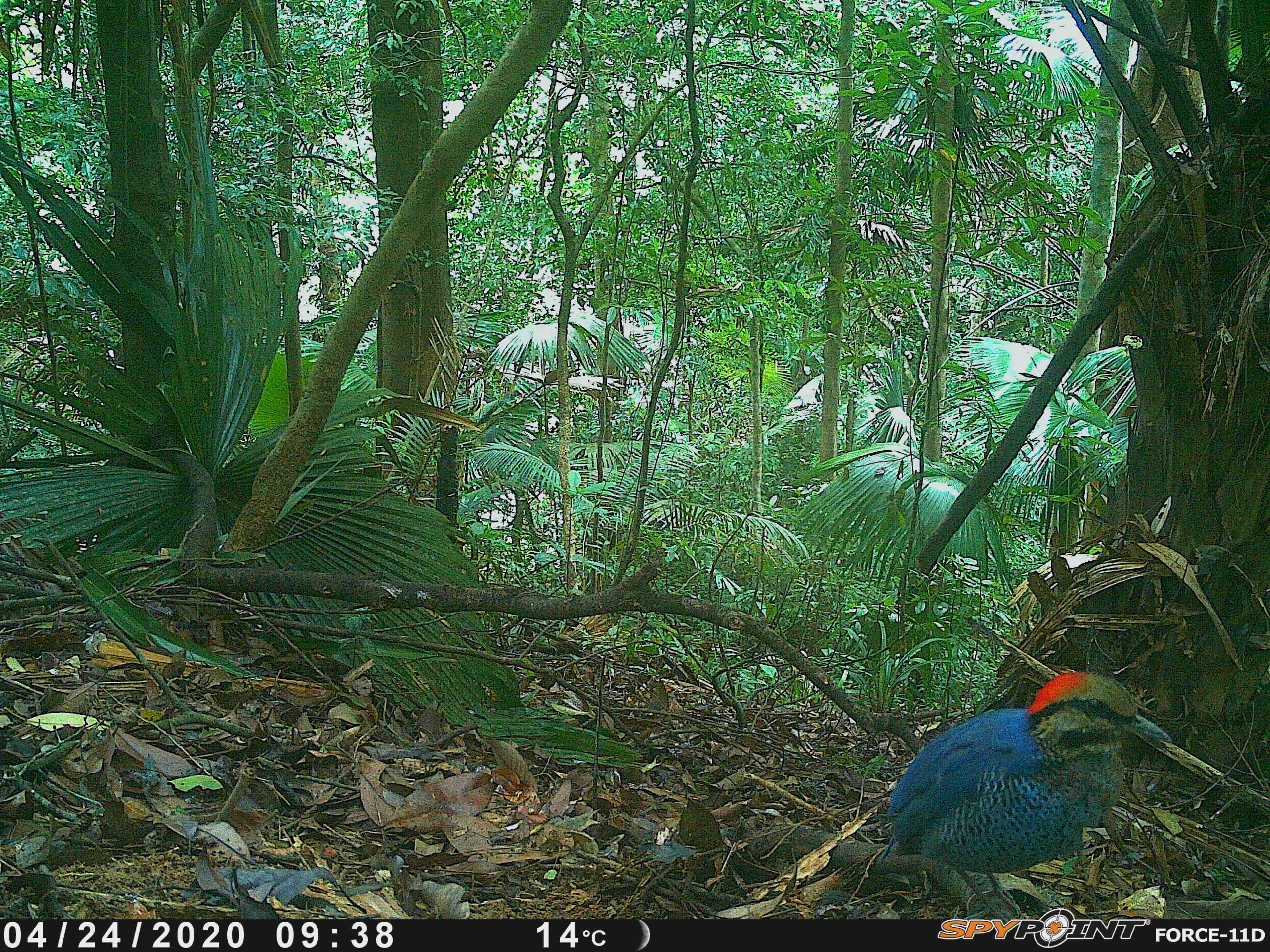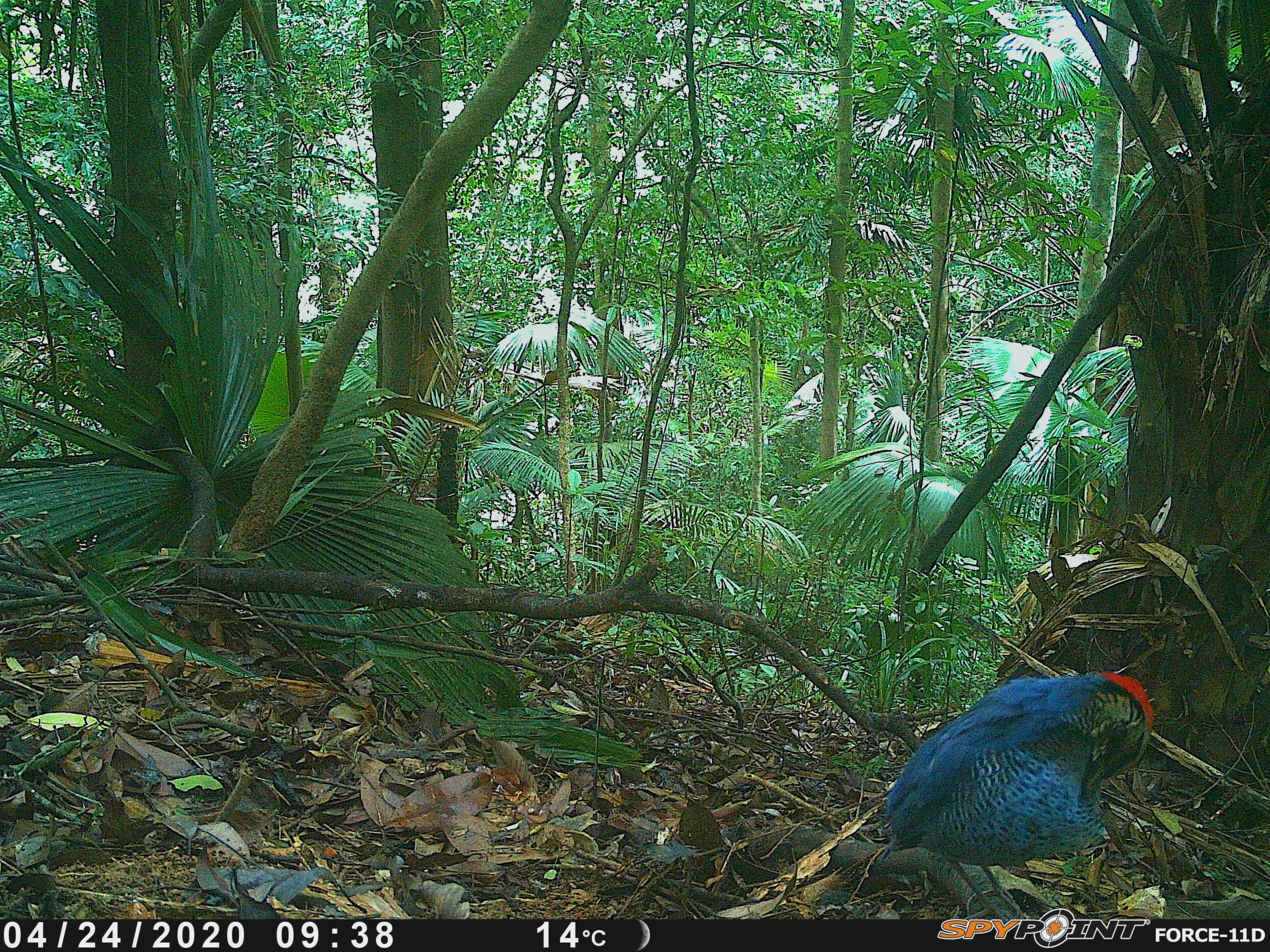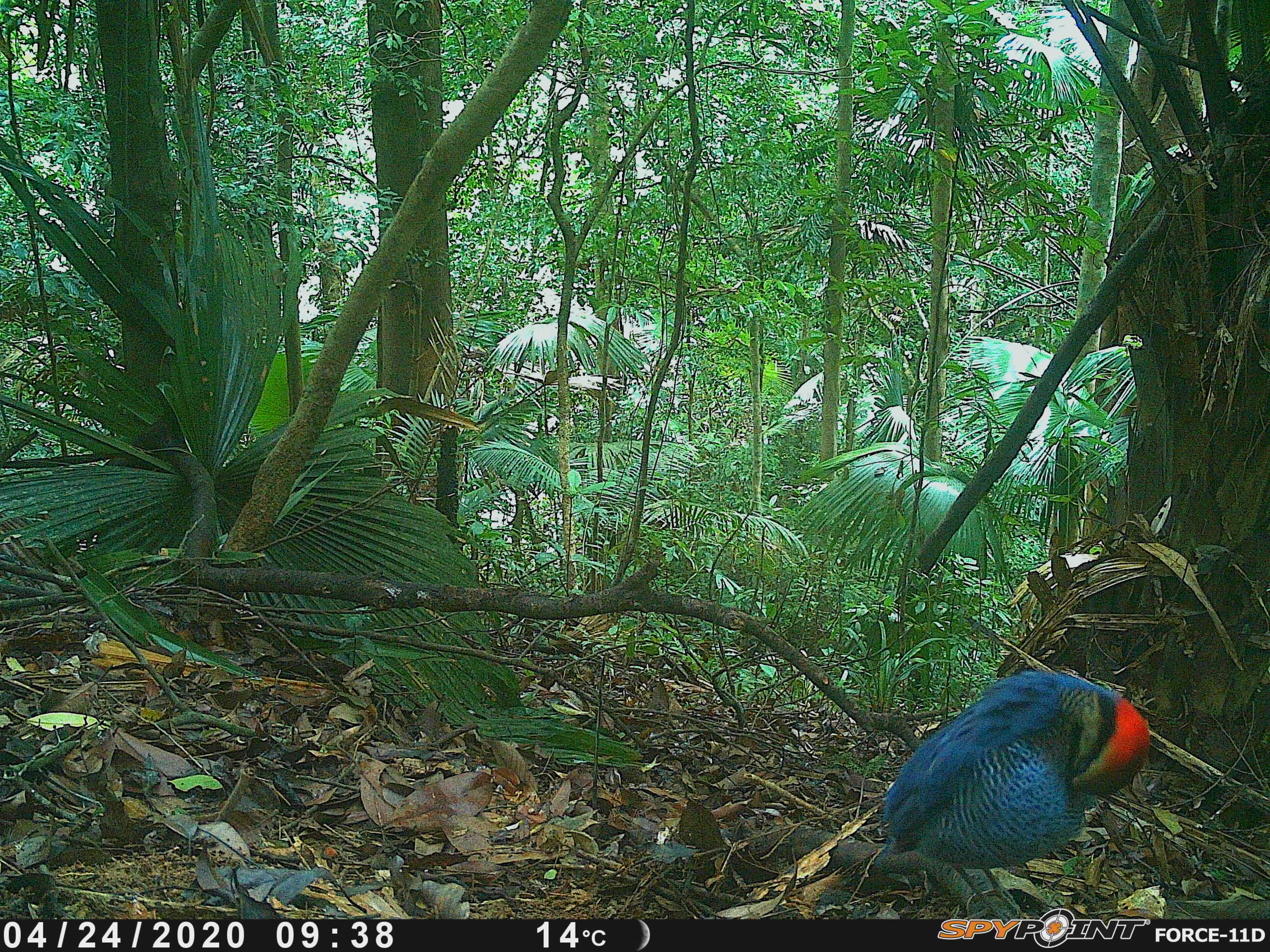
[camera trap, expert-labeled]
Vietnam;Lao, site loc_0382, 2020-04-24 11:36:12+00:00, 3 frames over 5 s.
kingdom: Animalia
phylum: Chordata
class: Aves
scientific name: Aves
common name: bird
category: unidentified bird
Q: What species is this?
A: Unidentified bird (bird) (Aves).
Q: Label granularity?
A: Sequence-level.